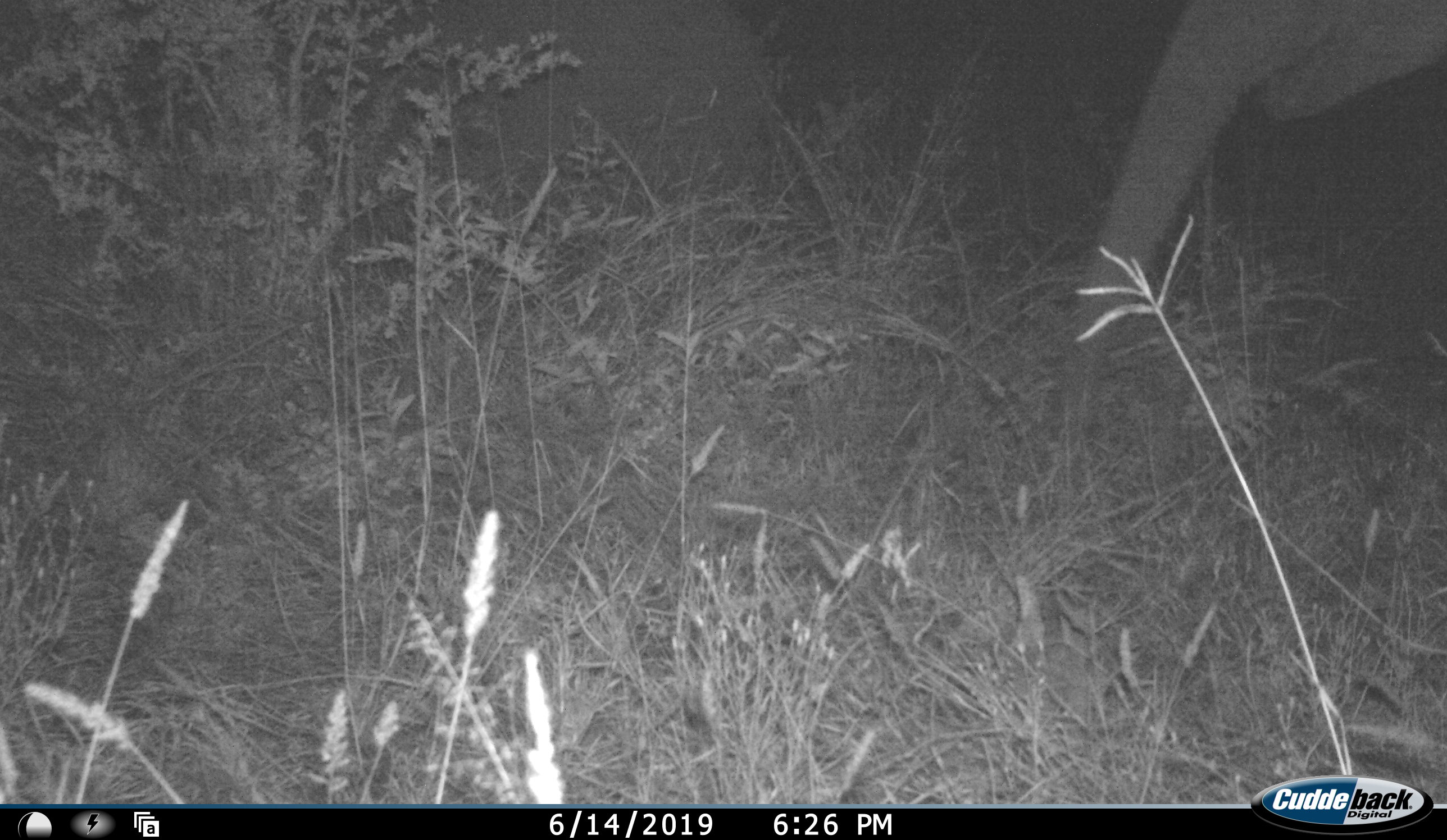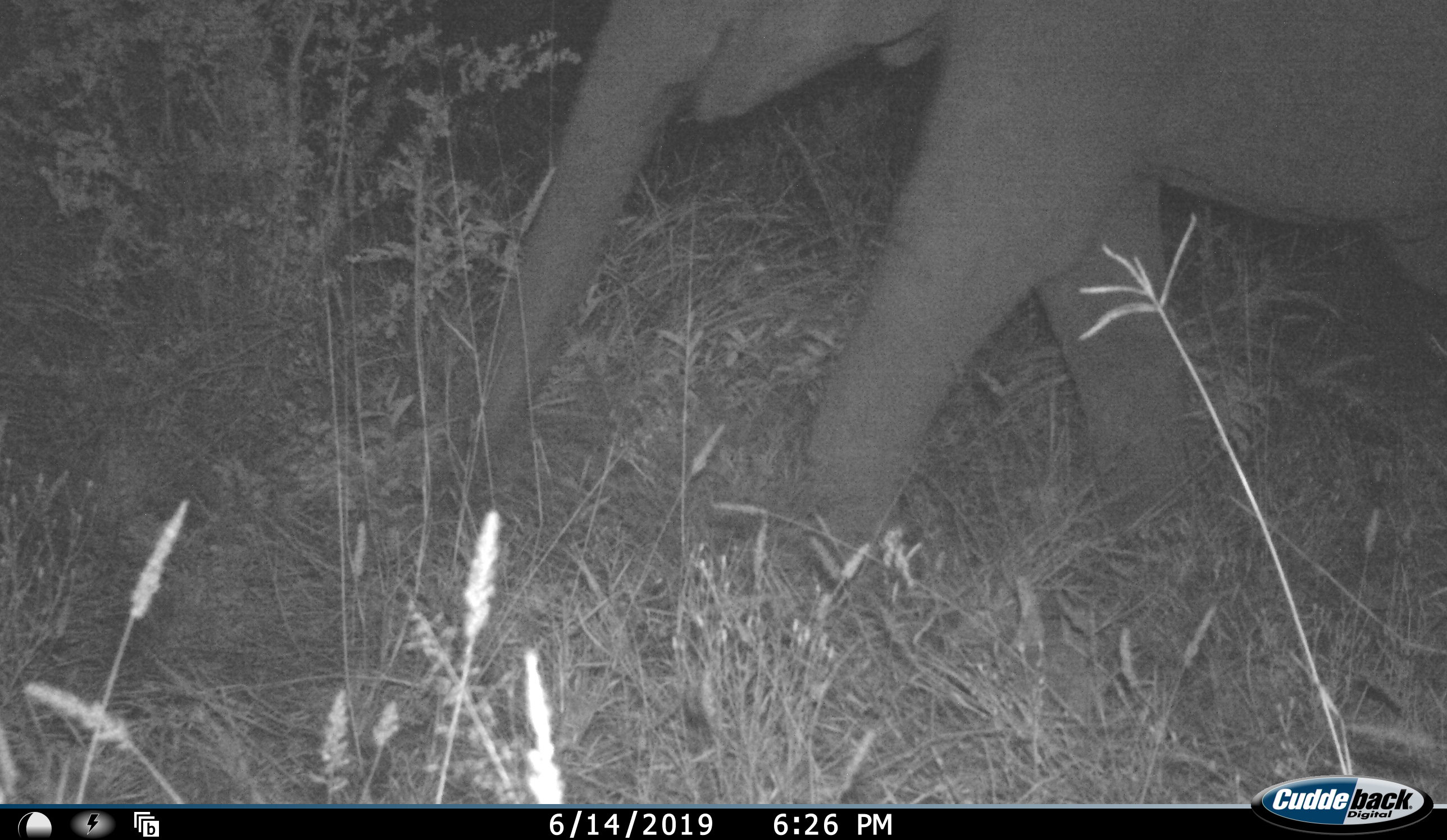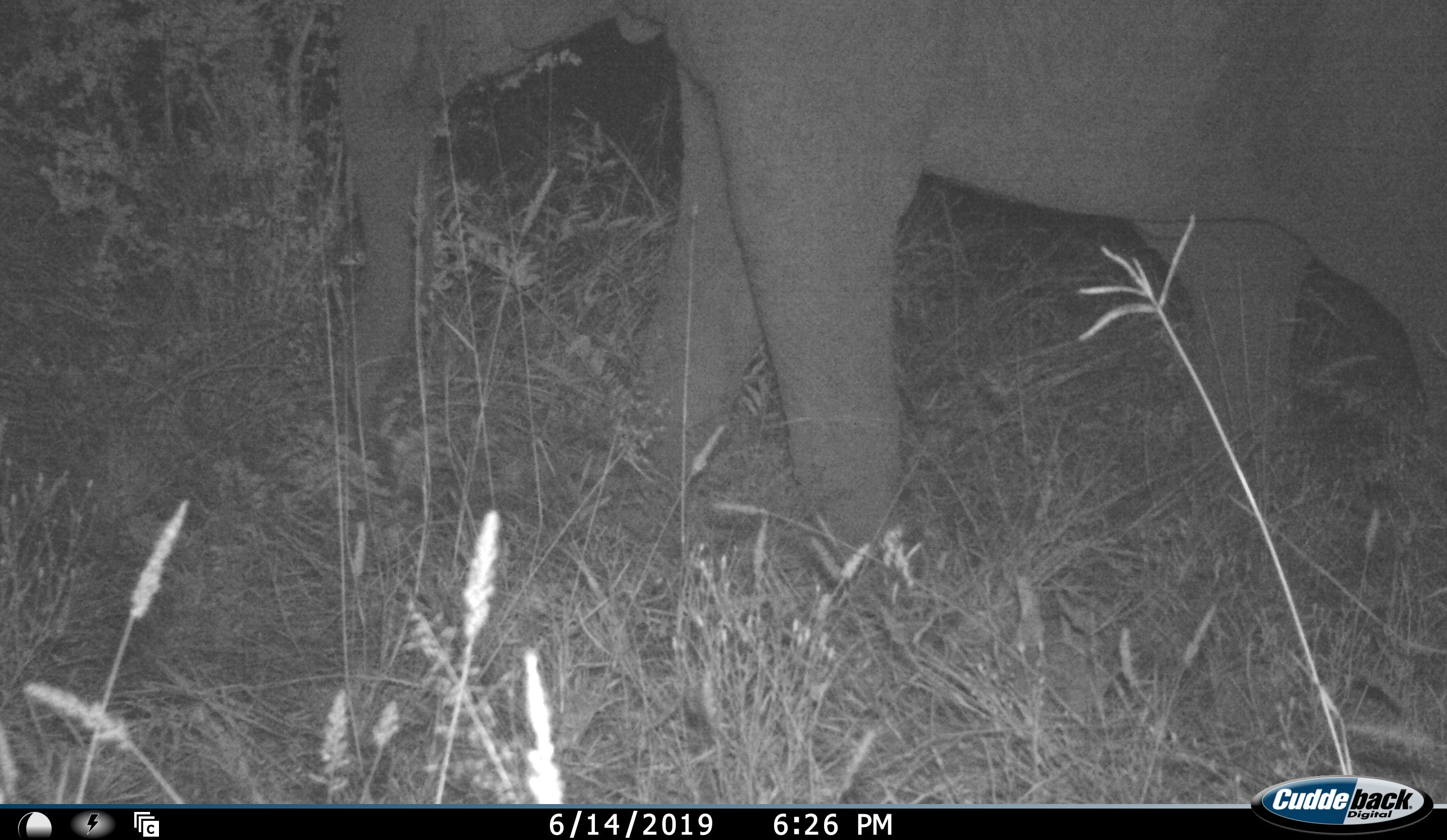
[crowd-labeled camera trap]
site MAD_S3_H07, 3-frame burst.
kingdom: Animalia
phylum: Chordata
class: Mammalia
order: Proboscidea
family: Elephantidae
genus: Loxodonta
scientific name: Loxodonta africana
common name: african bush elephant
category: elephant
Elephant (african bush elephant) (Loxodonta africana), count 1. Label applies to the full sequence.